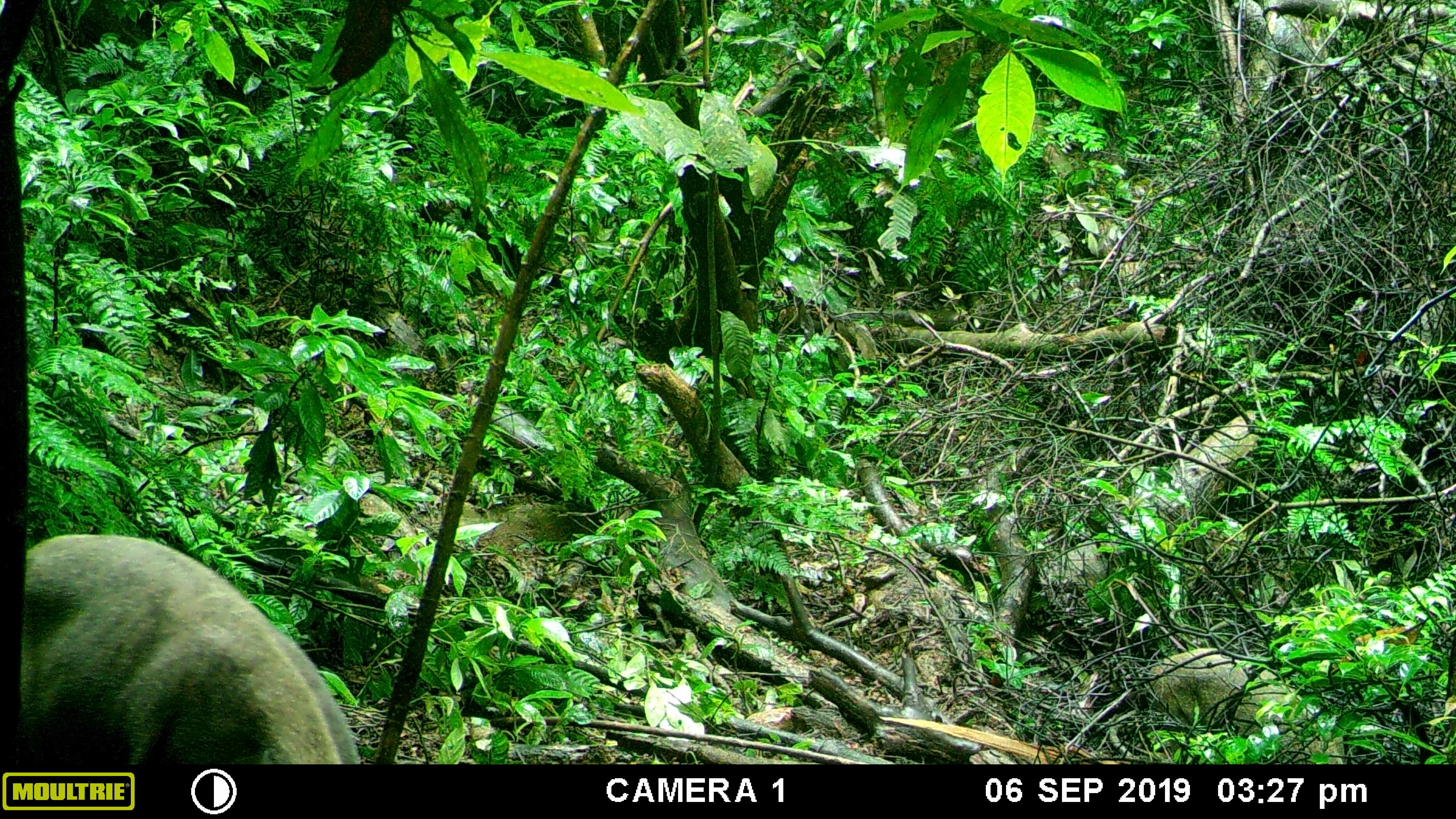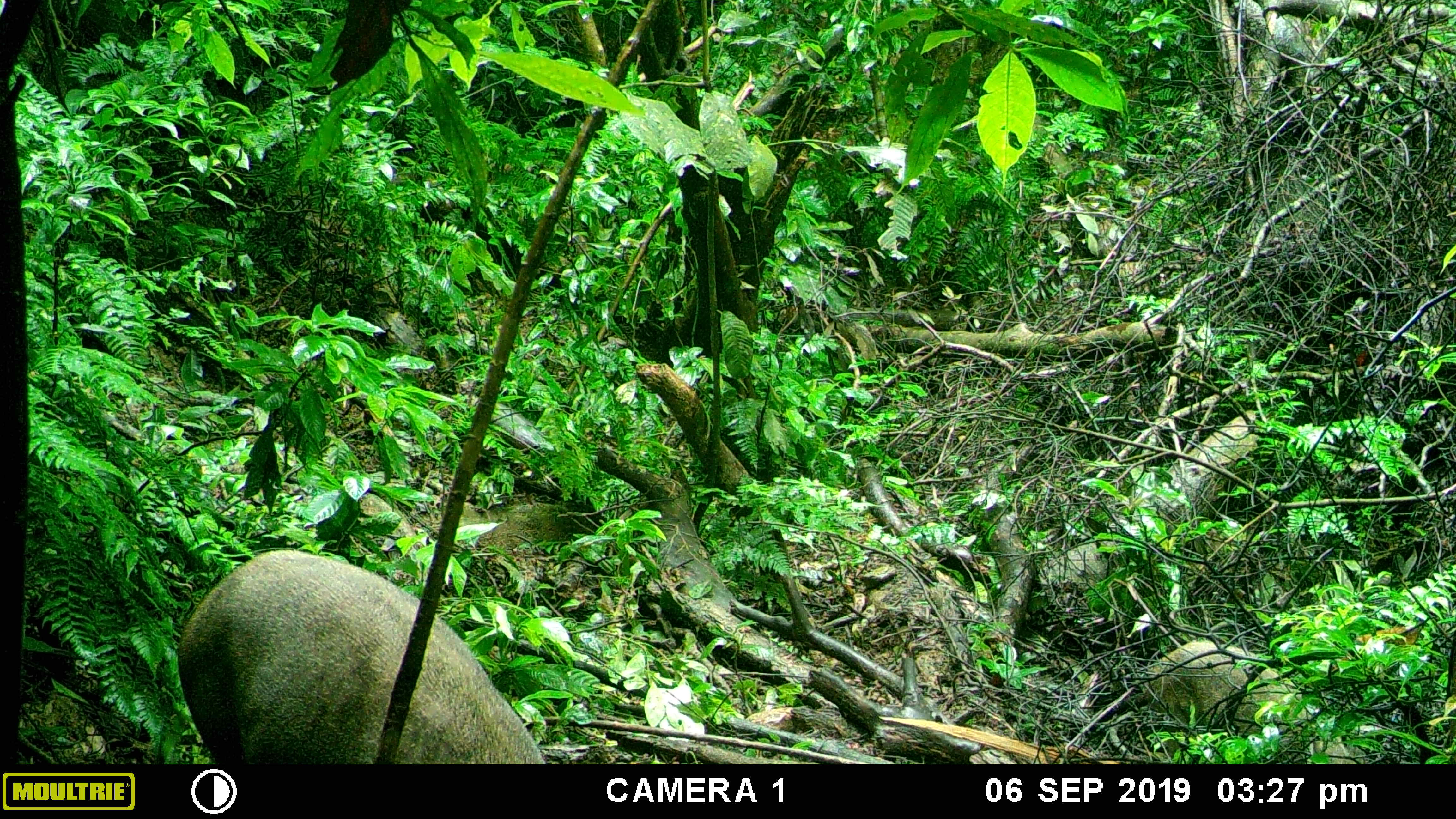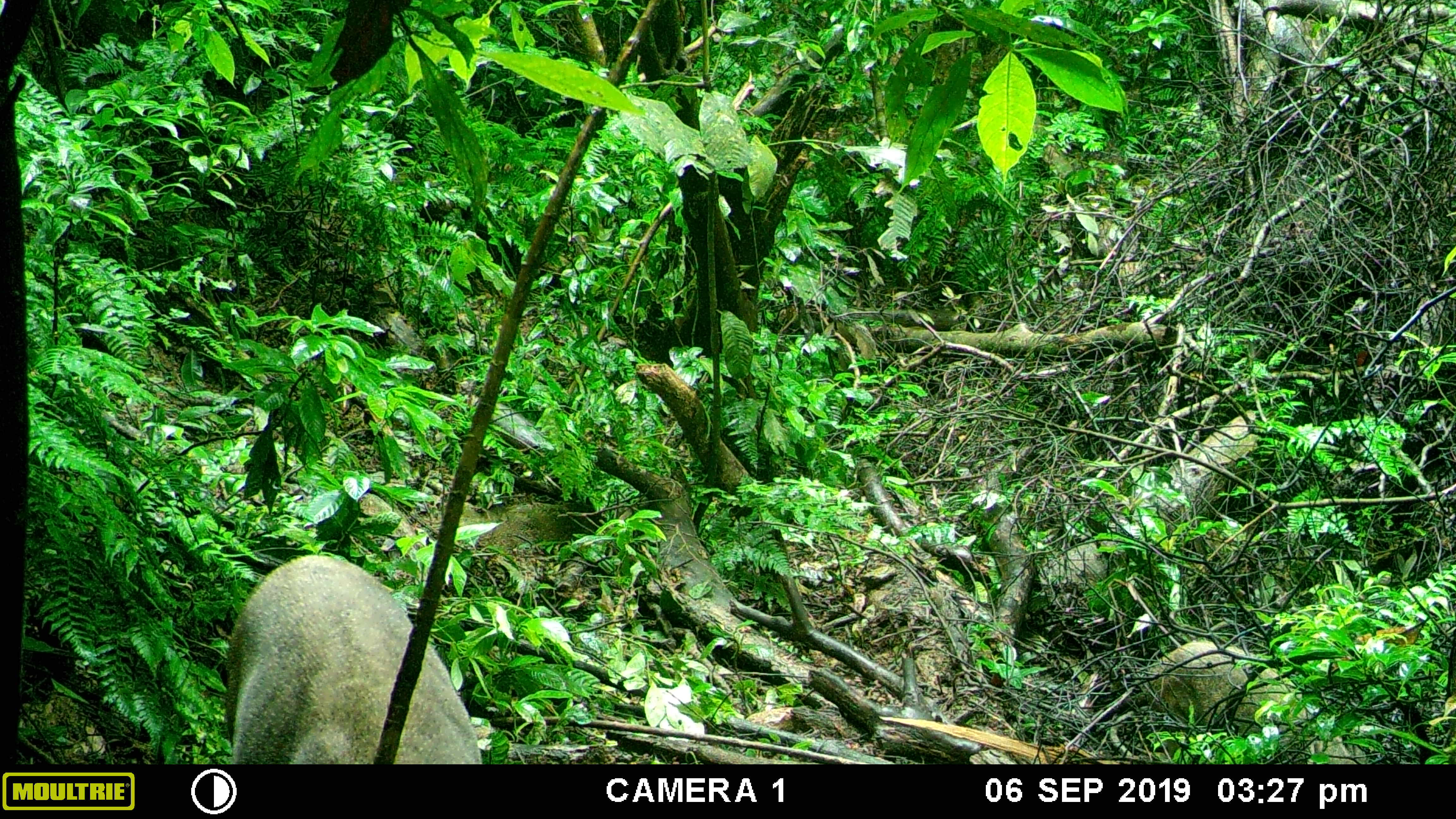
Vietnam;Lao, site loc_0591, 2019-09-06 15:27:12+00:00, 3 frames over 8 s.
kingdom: Animalia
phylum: Chordata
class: Mammalia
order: Artiodactyla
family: Suidae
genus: Sus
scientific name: Sus scrofa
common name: eurasian wild pig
Eurasian wild pig (Sus scrofa). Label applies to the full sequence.